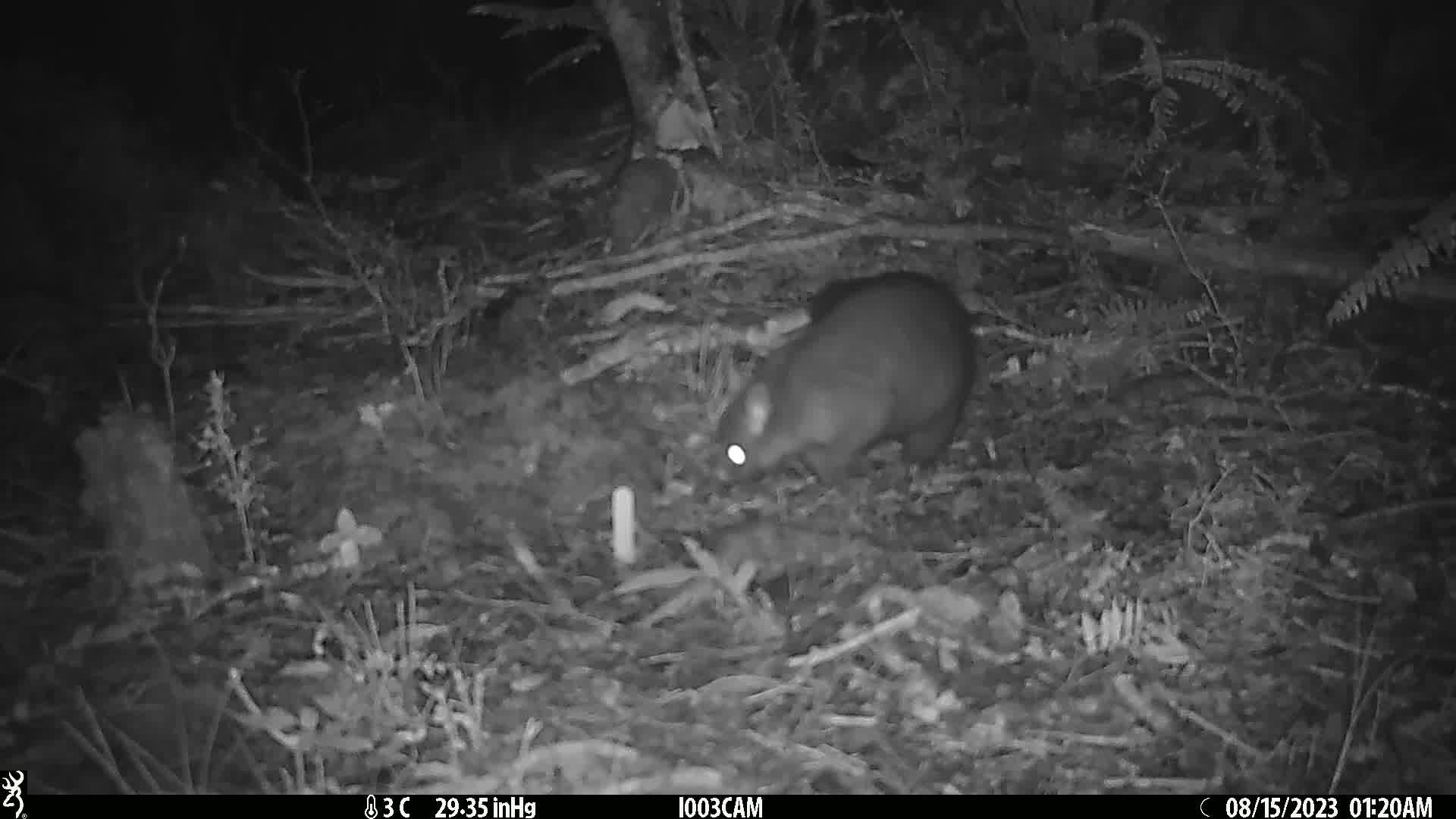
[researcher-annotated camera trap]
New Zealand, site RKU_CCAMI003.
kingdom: Animalia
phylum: Chordata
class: Mammalia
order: Diprotodontia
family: Phalangeridae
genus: Trichosurus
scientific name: Trichosurus vulpecula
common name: common brushtail possum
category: possum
Possum (common brushtail possum) (Trichosurus vulpecula).